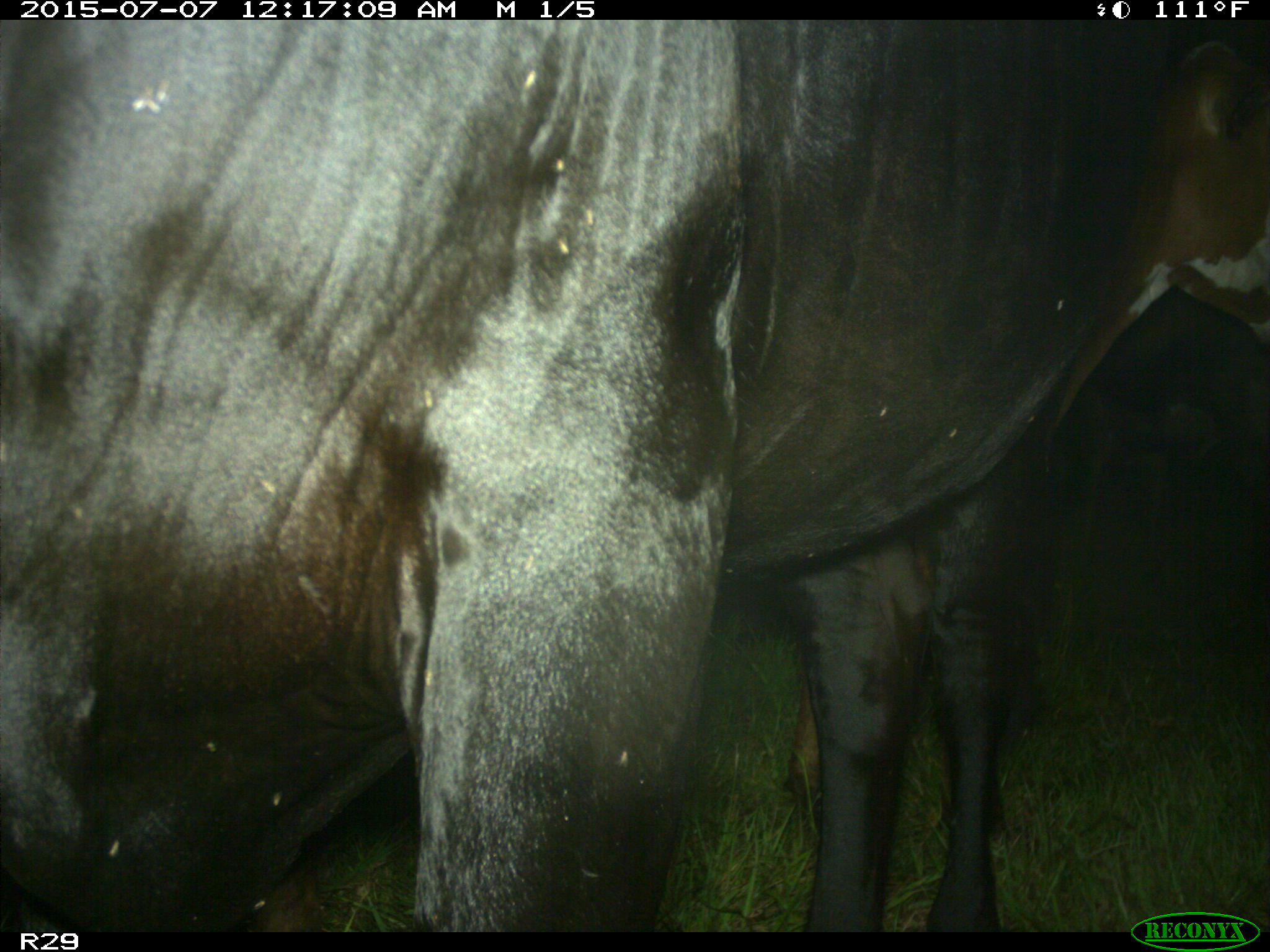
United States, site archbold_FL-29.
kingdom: Animalia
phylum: Chordata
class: Mammalia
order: Artiodactyla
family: Bovidae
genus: Bos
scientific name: Bos taurus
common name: domestic cow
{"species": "Bos taurus (domestic cow)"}